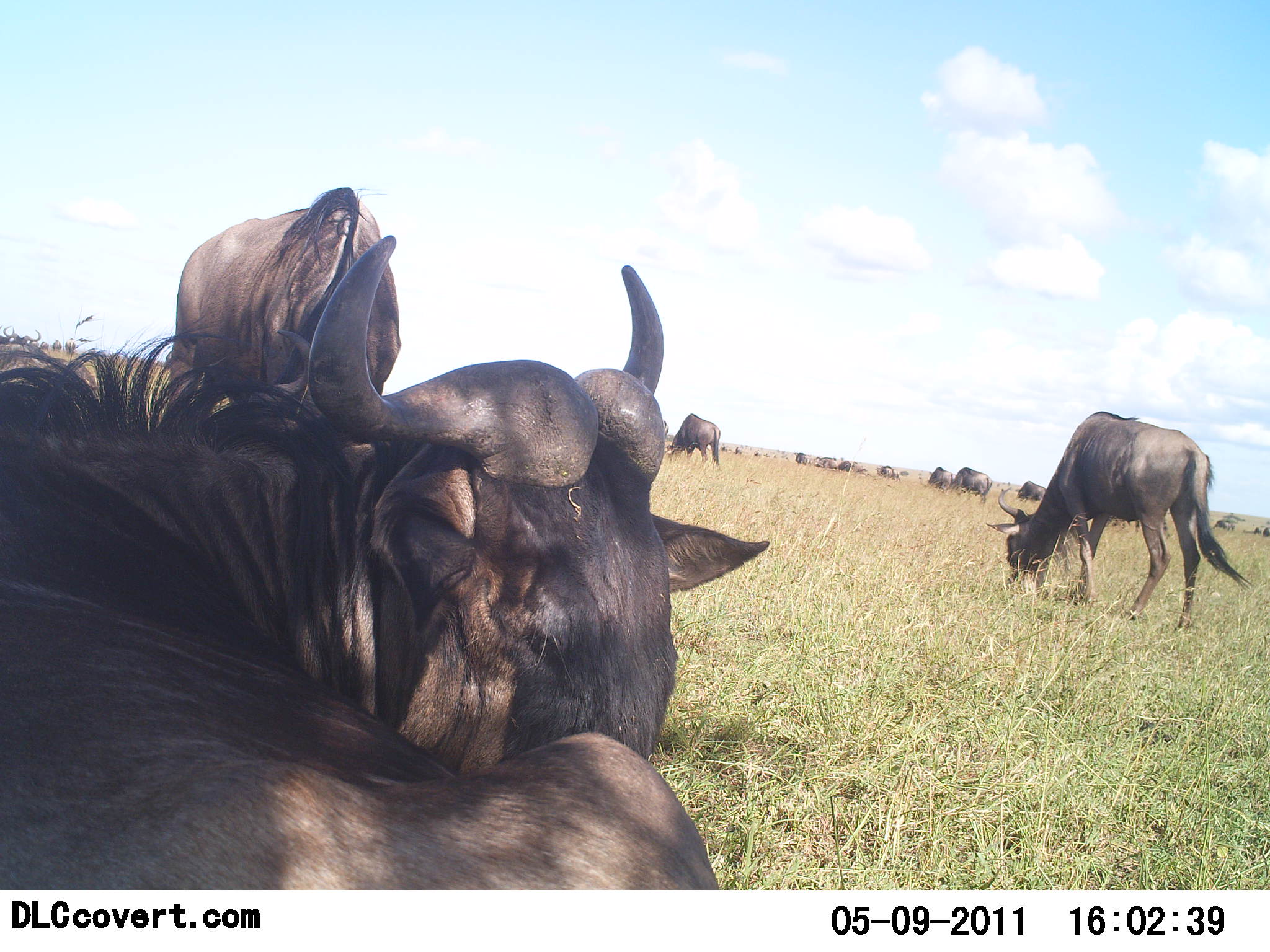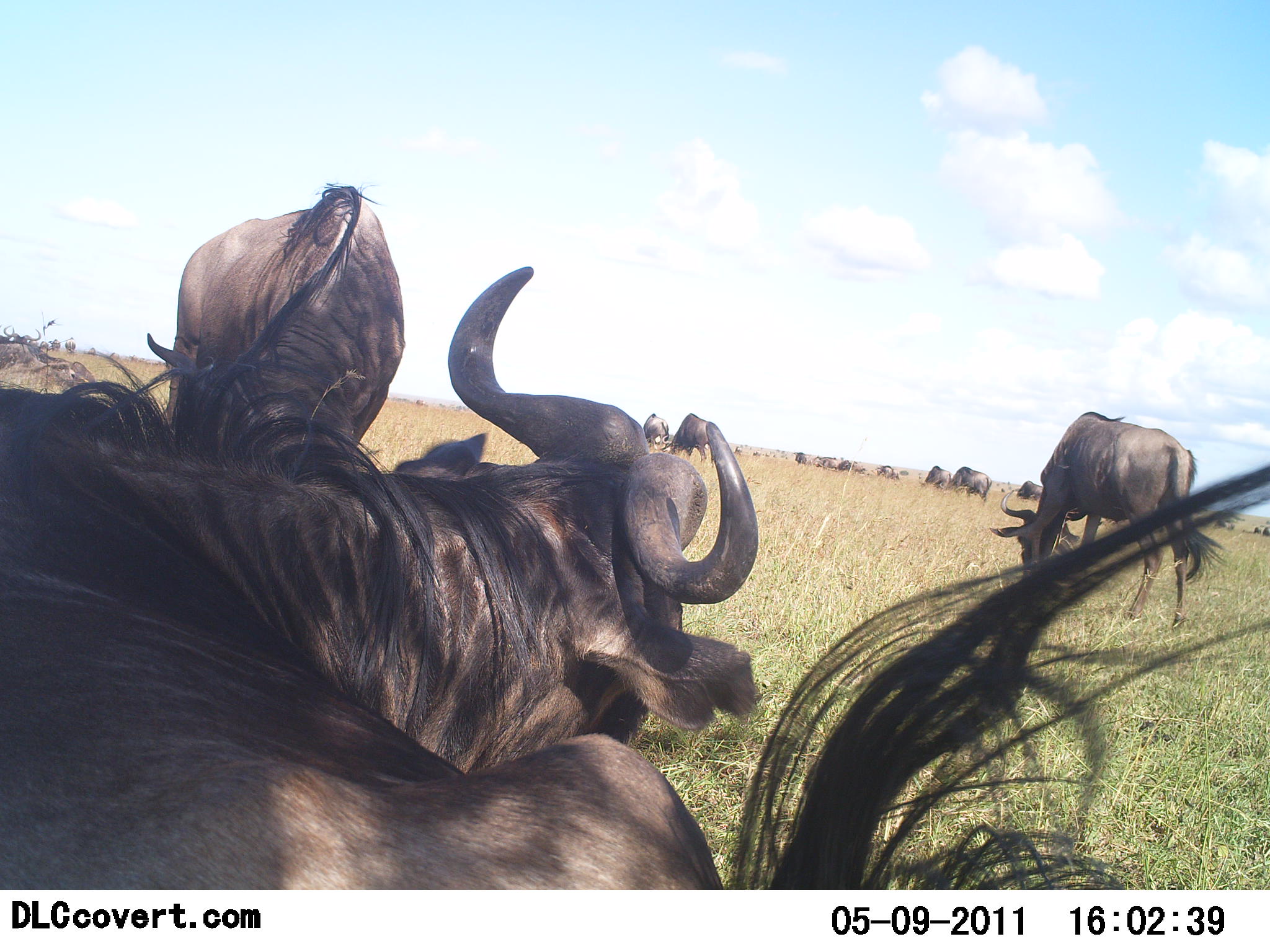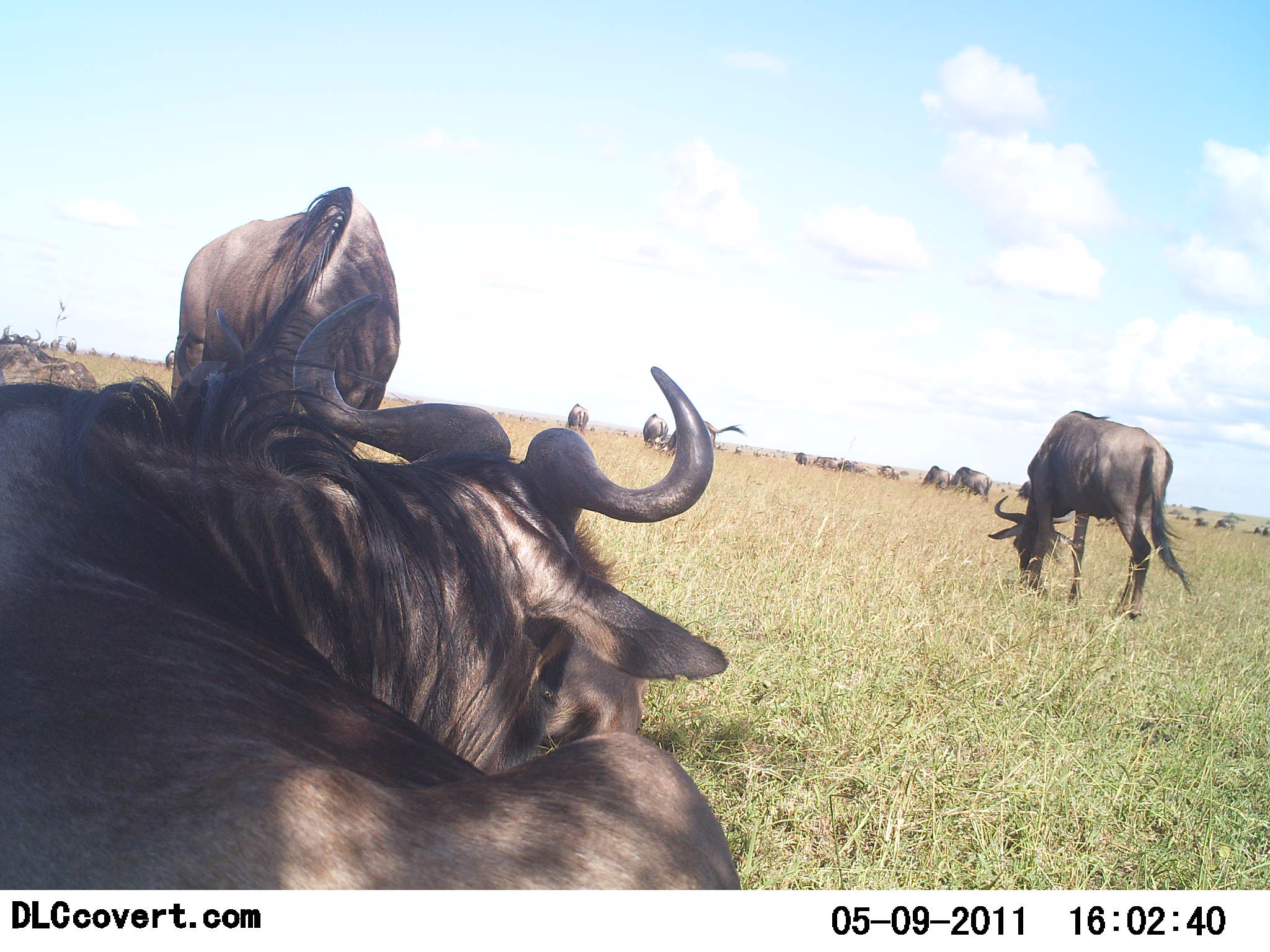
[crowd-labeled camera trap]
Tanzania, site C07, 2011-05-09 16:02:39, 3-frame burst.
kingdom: Animalia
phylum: Chordata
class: Mammalia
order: Artiodactyla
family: Bovidae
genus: Connochaetes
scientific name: Connochaetes taurinus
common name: blue wildebeest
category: wildebeest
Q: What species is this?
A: Wildebeest (blue wildebeest) (Connochaetes taurinus).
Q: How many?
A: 10.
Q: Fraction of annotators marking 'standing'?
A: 27%.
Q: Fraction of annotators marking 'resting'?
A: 64%.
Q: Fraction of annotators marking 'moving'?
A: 0%.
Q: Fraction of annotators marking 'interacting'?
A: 0%.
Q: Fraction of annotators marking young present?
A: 0%.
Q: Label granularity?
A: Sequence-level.